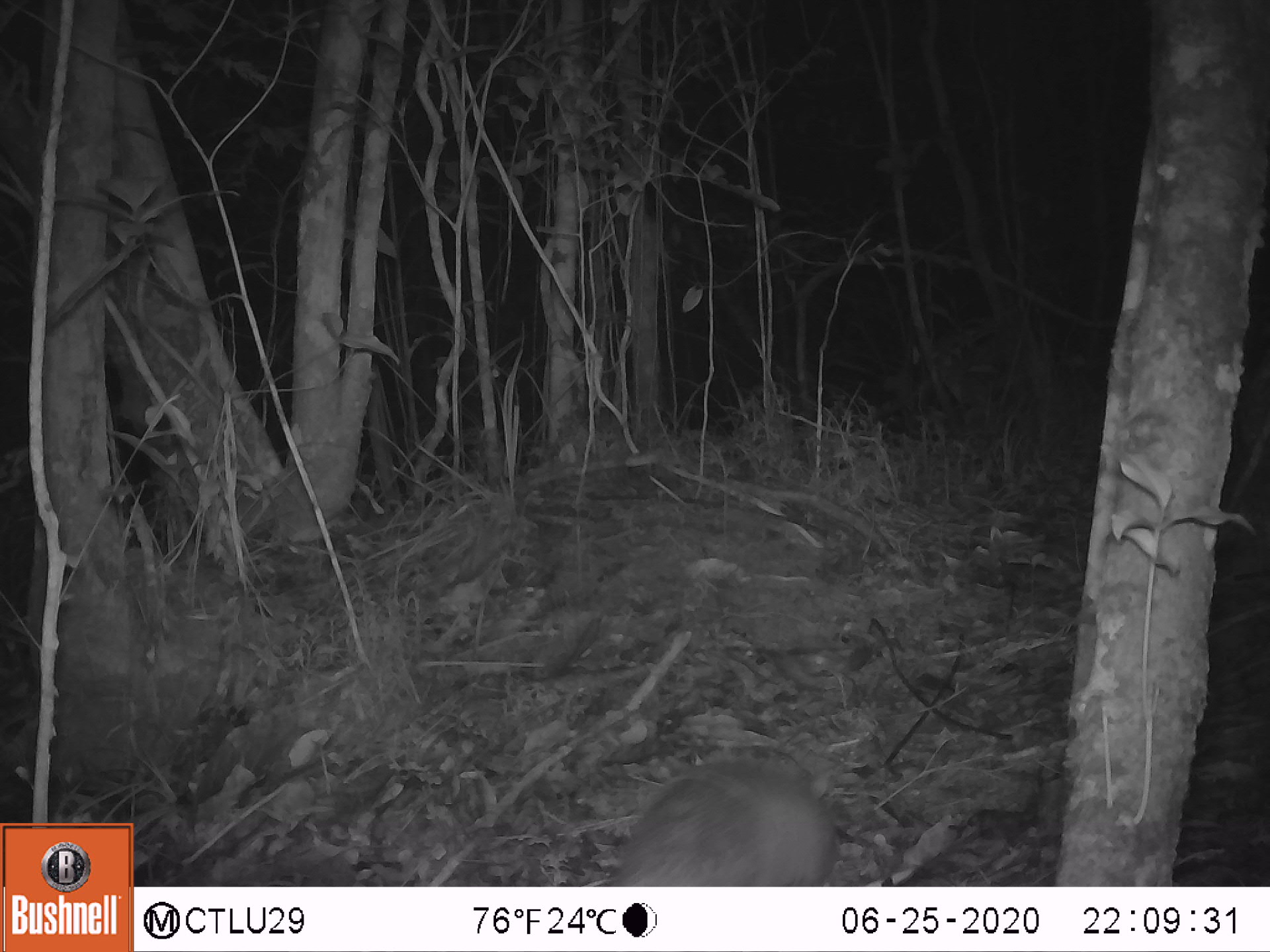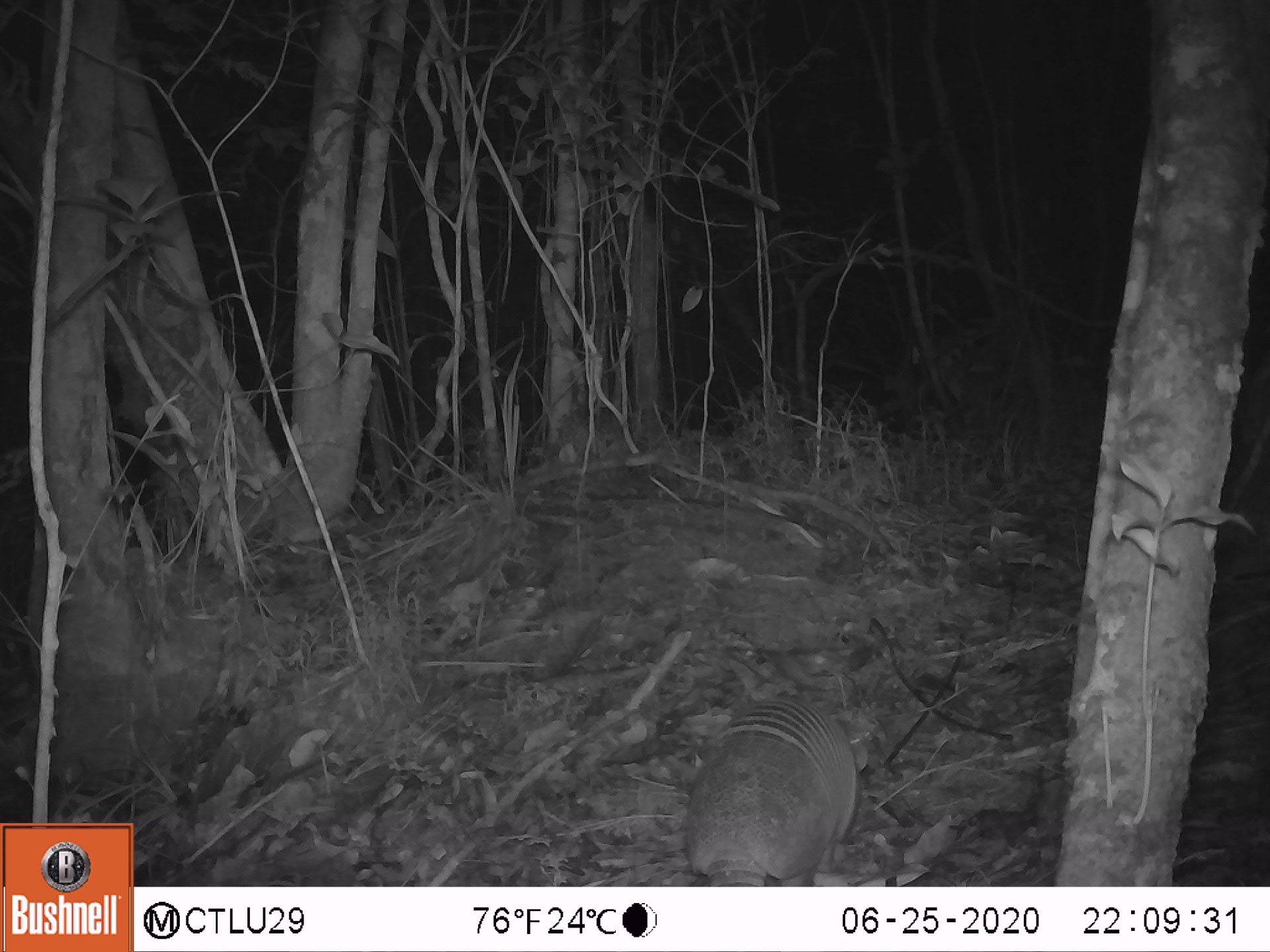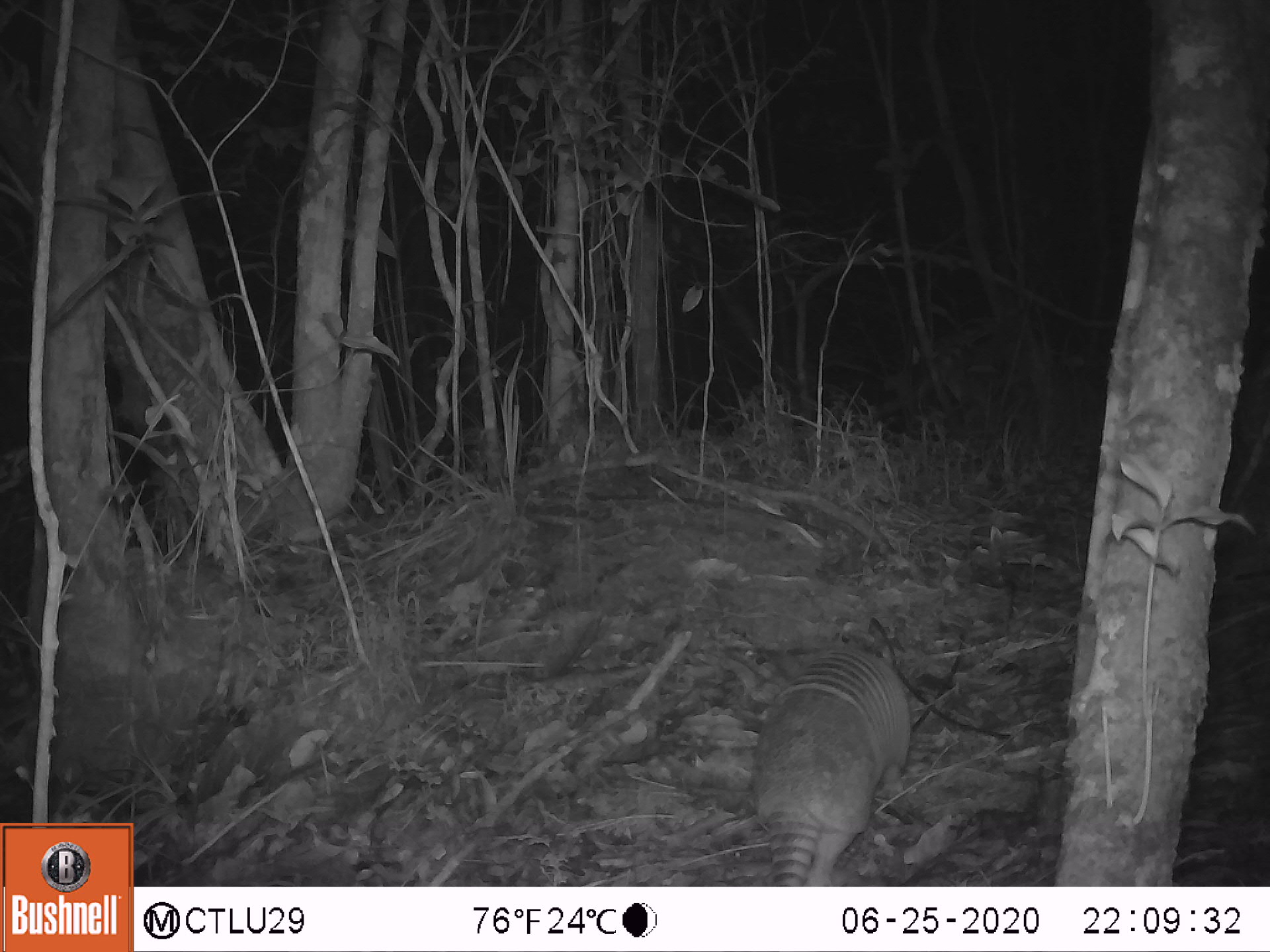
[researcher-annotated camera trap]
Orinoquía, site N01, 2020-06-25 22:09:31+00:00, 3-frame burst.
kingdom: Animalia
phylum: Chordata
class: Mammalia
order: Cingulata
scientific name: Cingulata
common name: armadillo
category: unknown armadillo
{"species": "unknown armadillo (armadillo) (Cingulata)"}